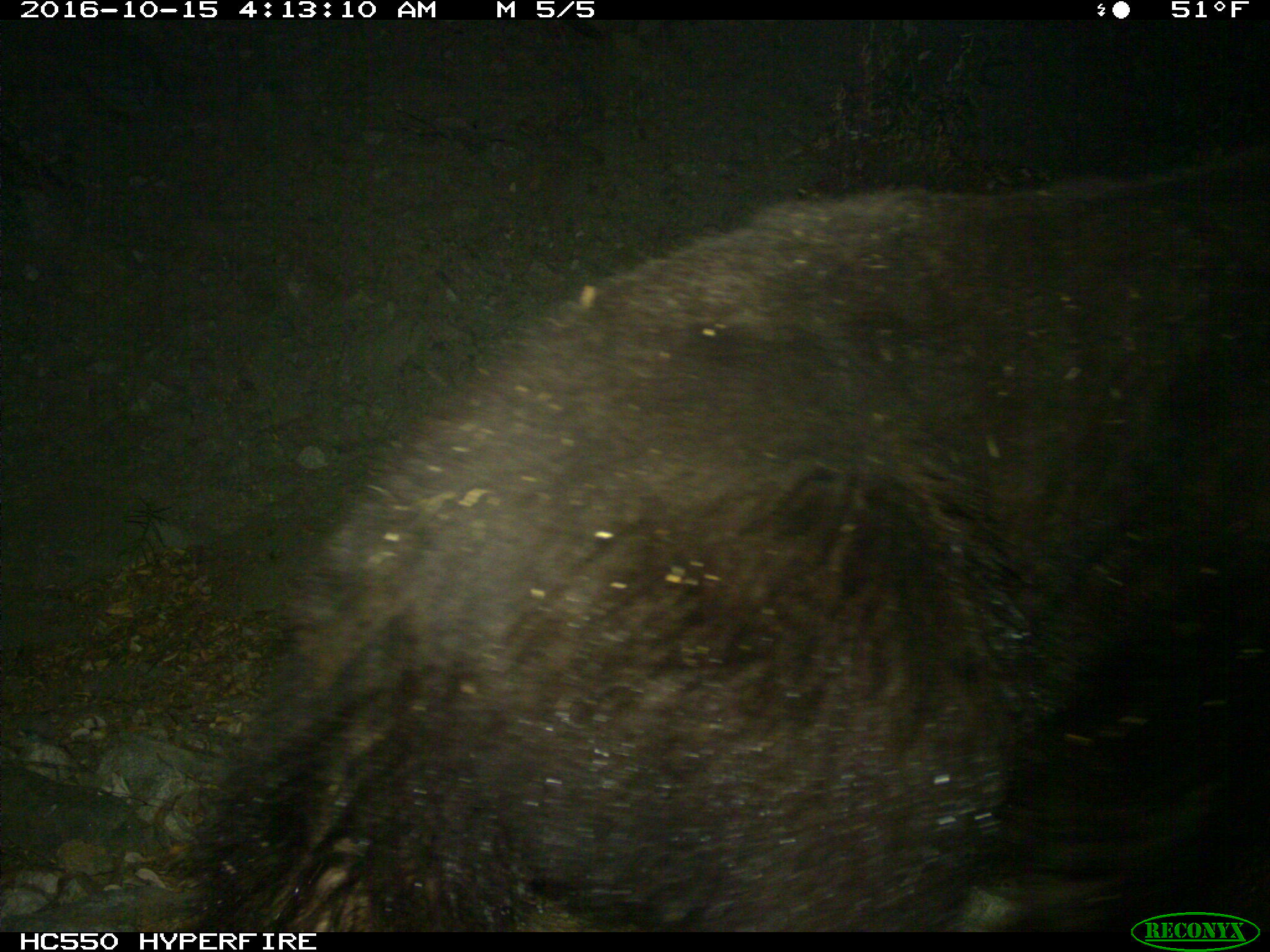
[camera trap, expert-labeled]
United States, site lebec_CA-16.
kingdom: Animalia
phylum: Chordata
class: Mammalia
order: Carnivora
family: Ursidae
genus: Ursus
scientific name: Ursus americanus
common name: american black bear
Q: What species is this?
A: Ursus americanus (american black bear).